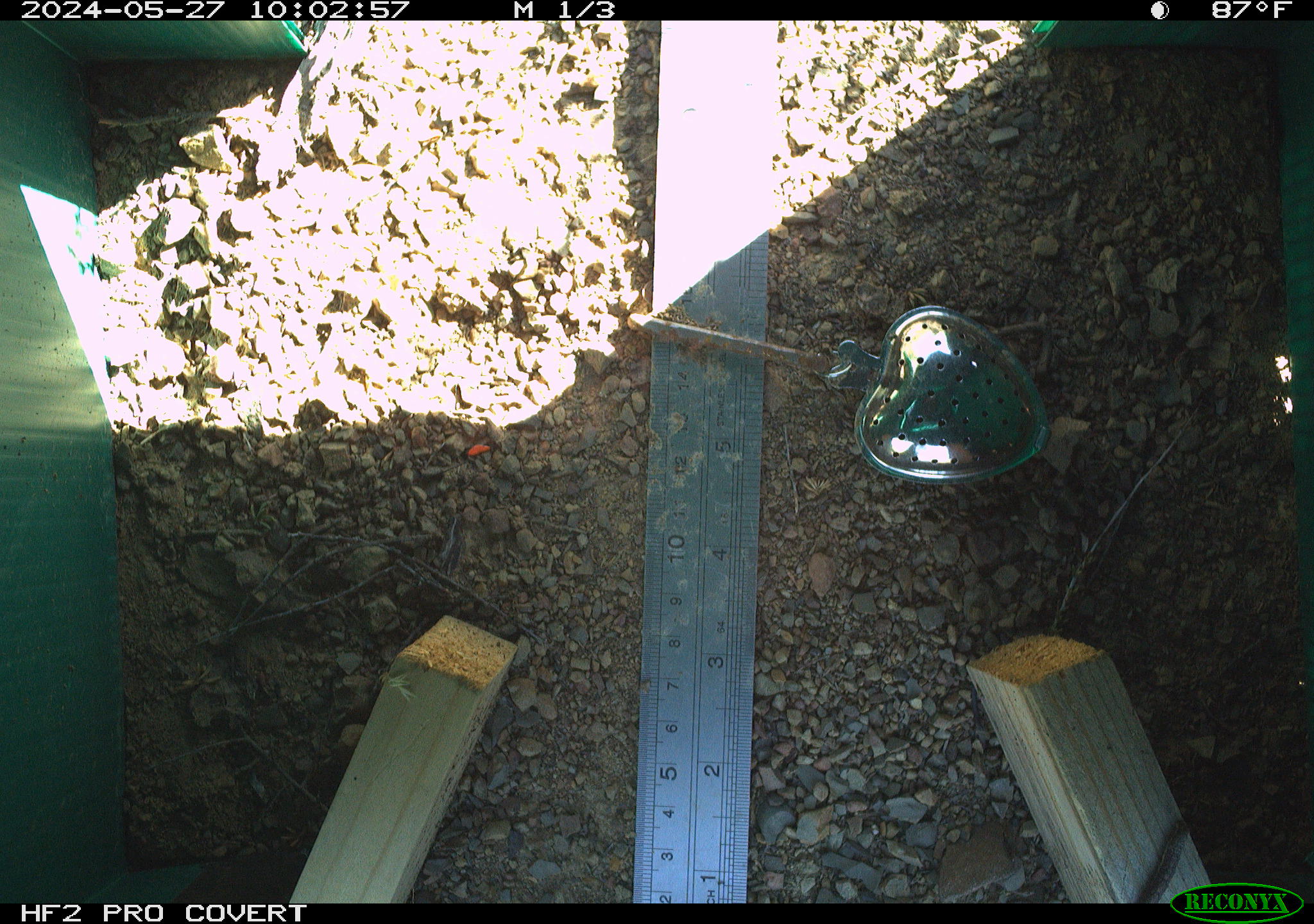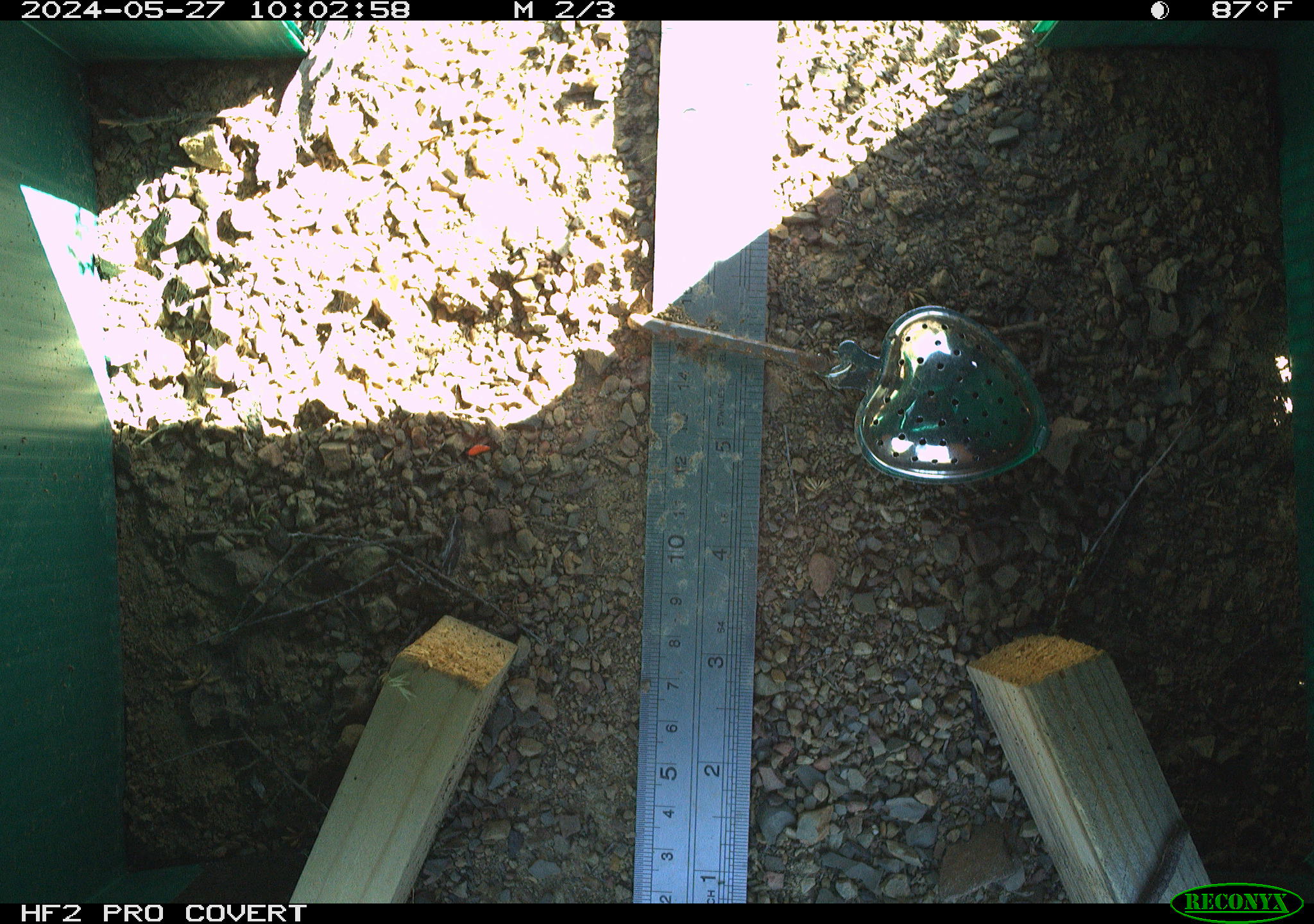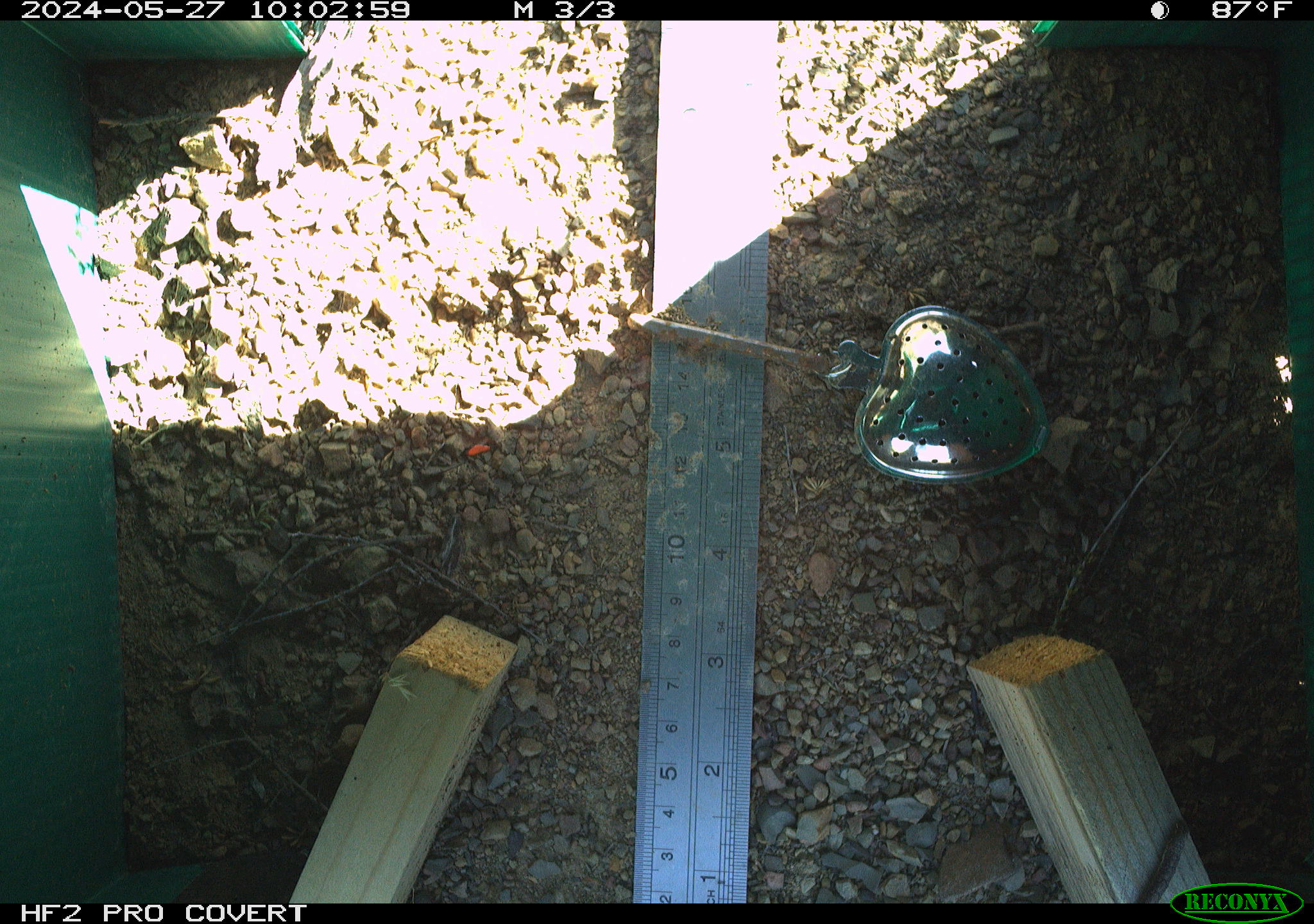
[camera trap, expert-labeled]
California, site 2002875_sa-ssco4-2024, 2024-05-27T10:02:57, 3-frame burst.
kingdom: Animalia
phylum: Arthropoda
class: Insecta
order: Lepidoptera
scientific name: Lepidoptera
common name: butterflies and moths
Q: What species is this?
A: Butterflies and moths (Lepidoptera).